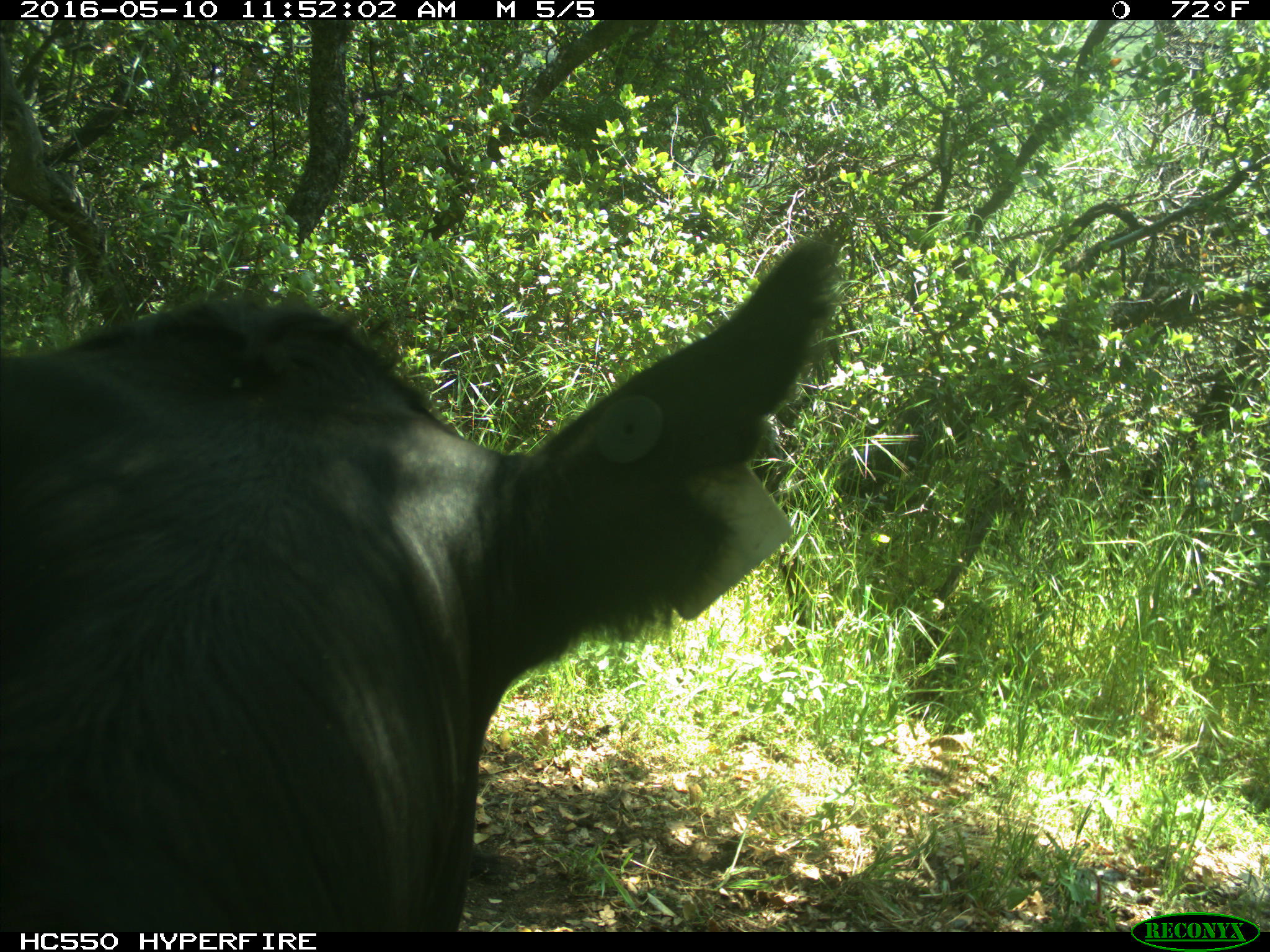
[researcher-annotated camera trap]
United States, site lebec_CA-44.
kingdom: Animalia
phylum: Chordata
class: Mammalia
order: Artiodactyla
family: Bovidae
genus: Bos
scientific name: Bos taurus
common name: domestic cow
Bos taurus (domestic cow).